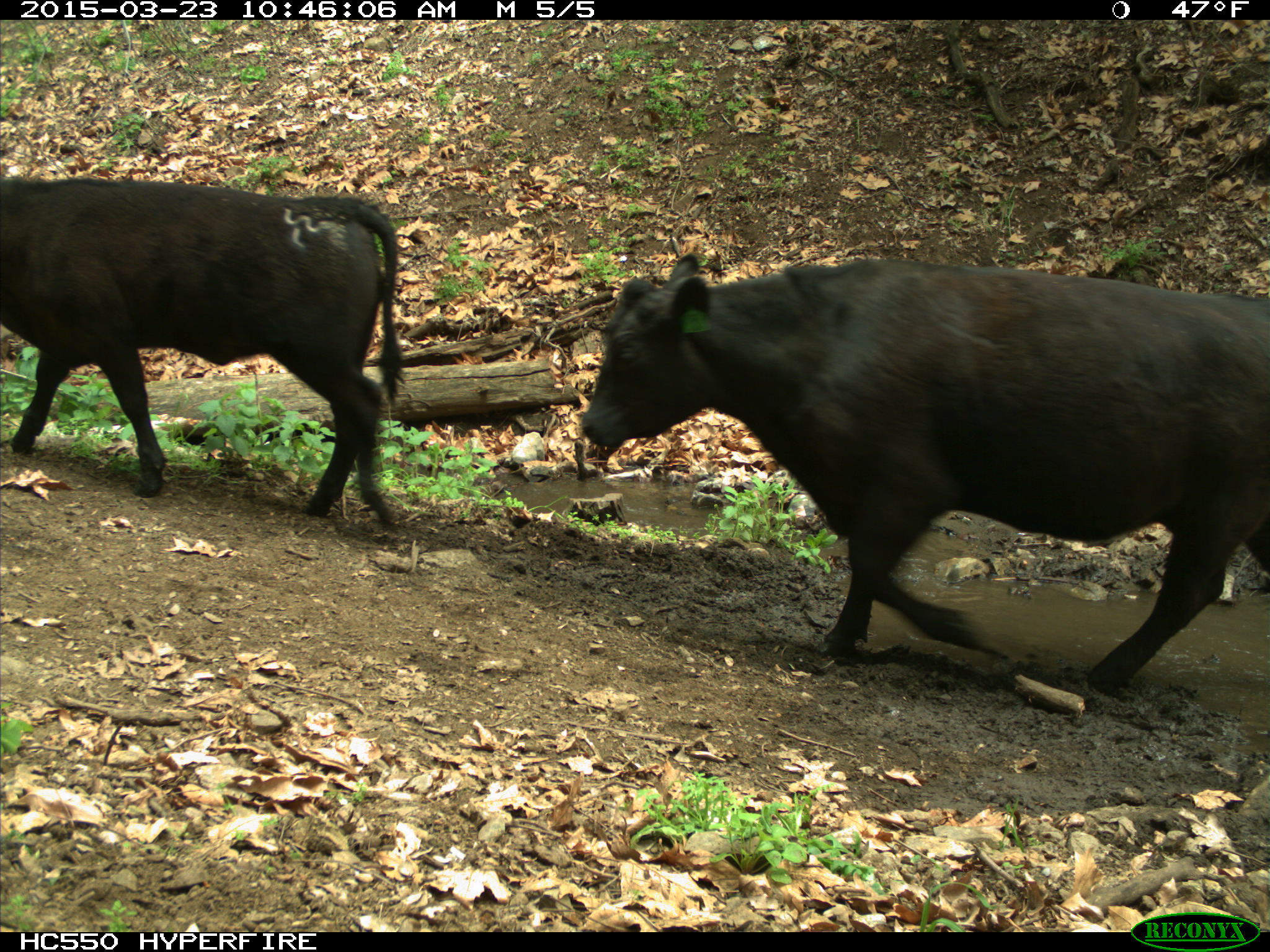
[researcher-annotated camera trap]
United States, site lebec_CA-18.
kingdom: Animalia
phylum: Chordata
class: Mammalia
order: Artiodactyla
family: Bovidae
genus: Bos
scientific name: Bos taurus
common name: domestic cow